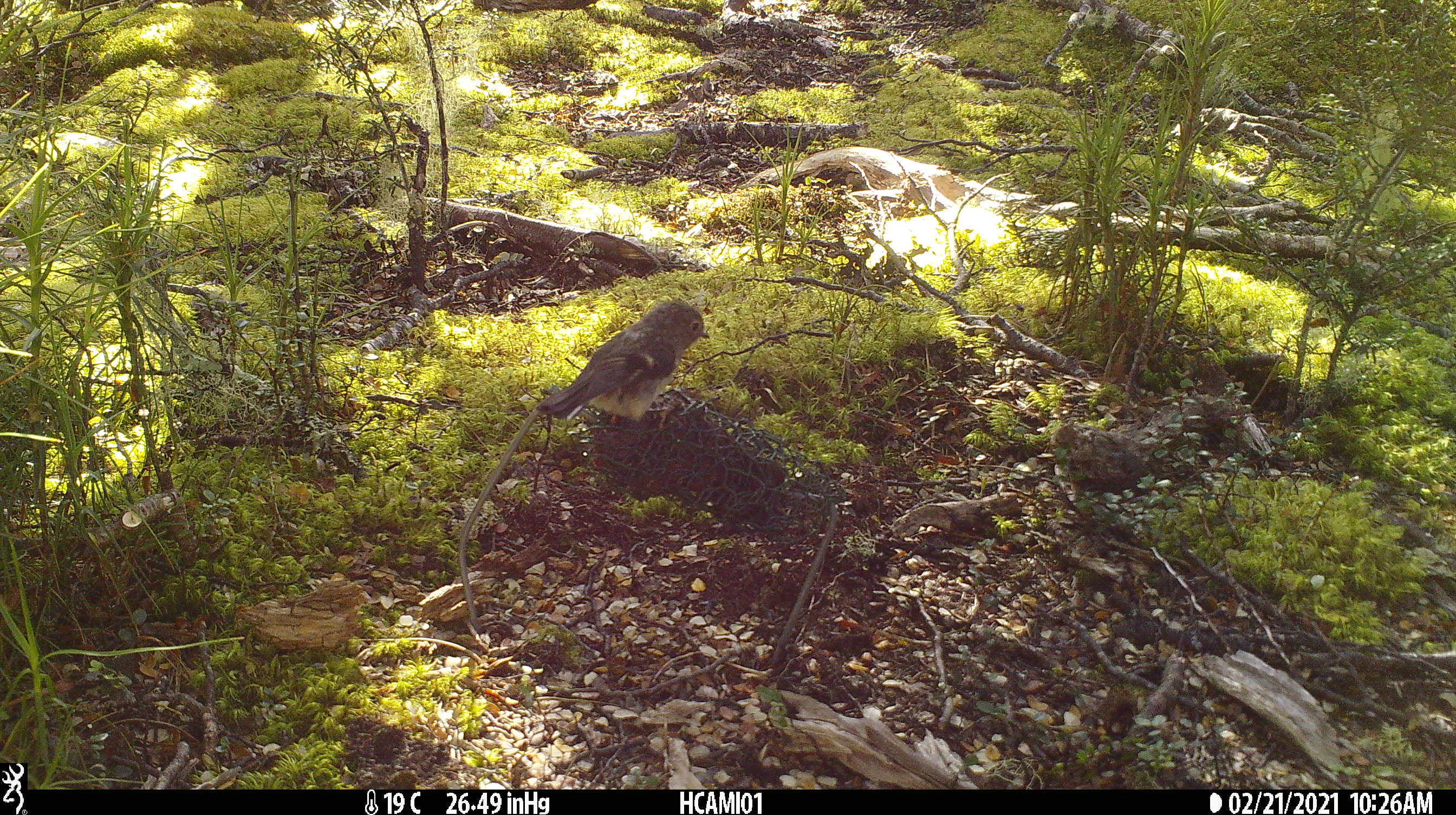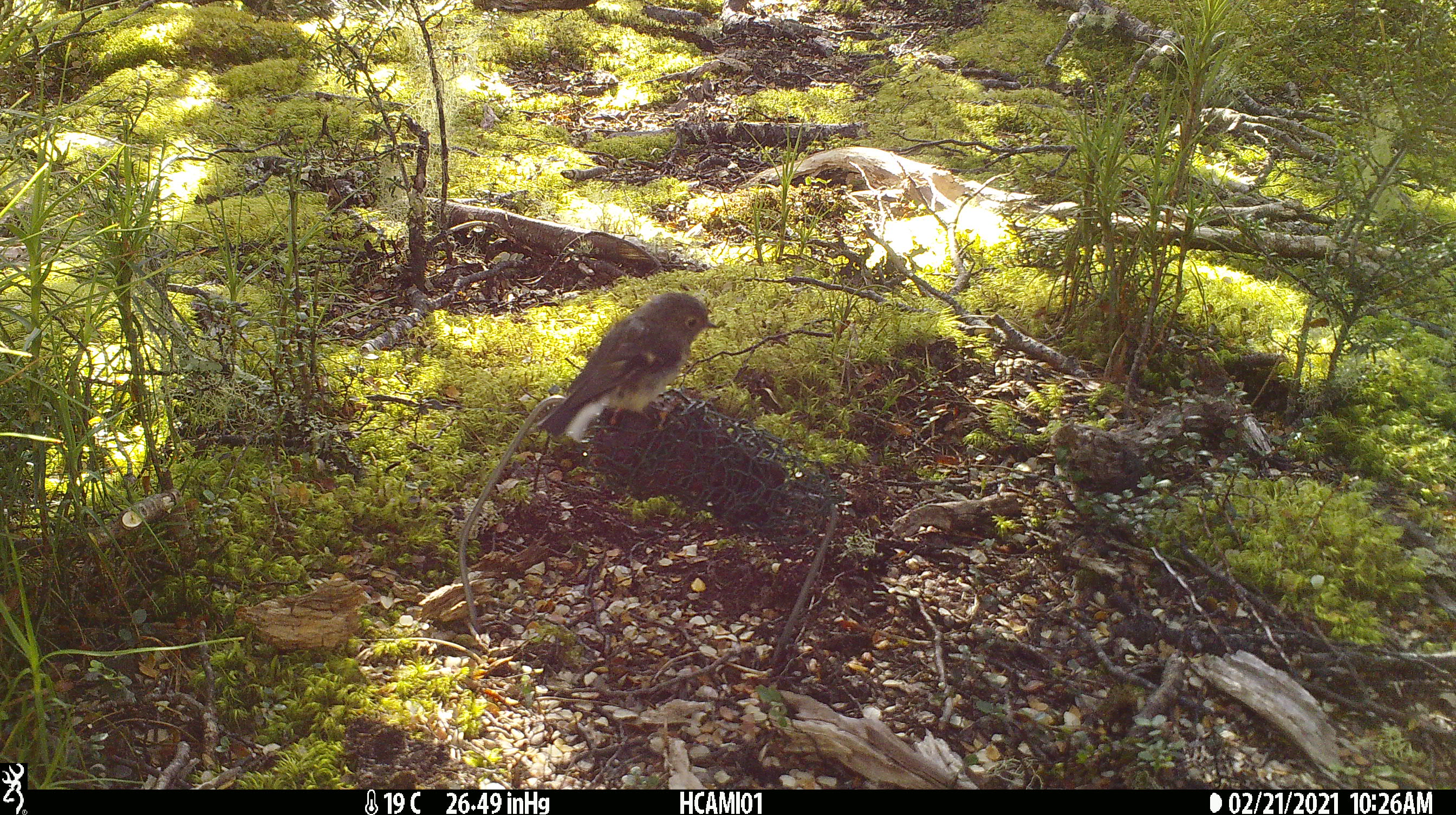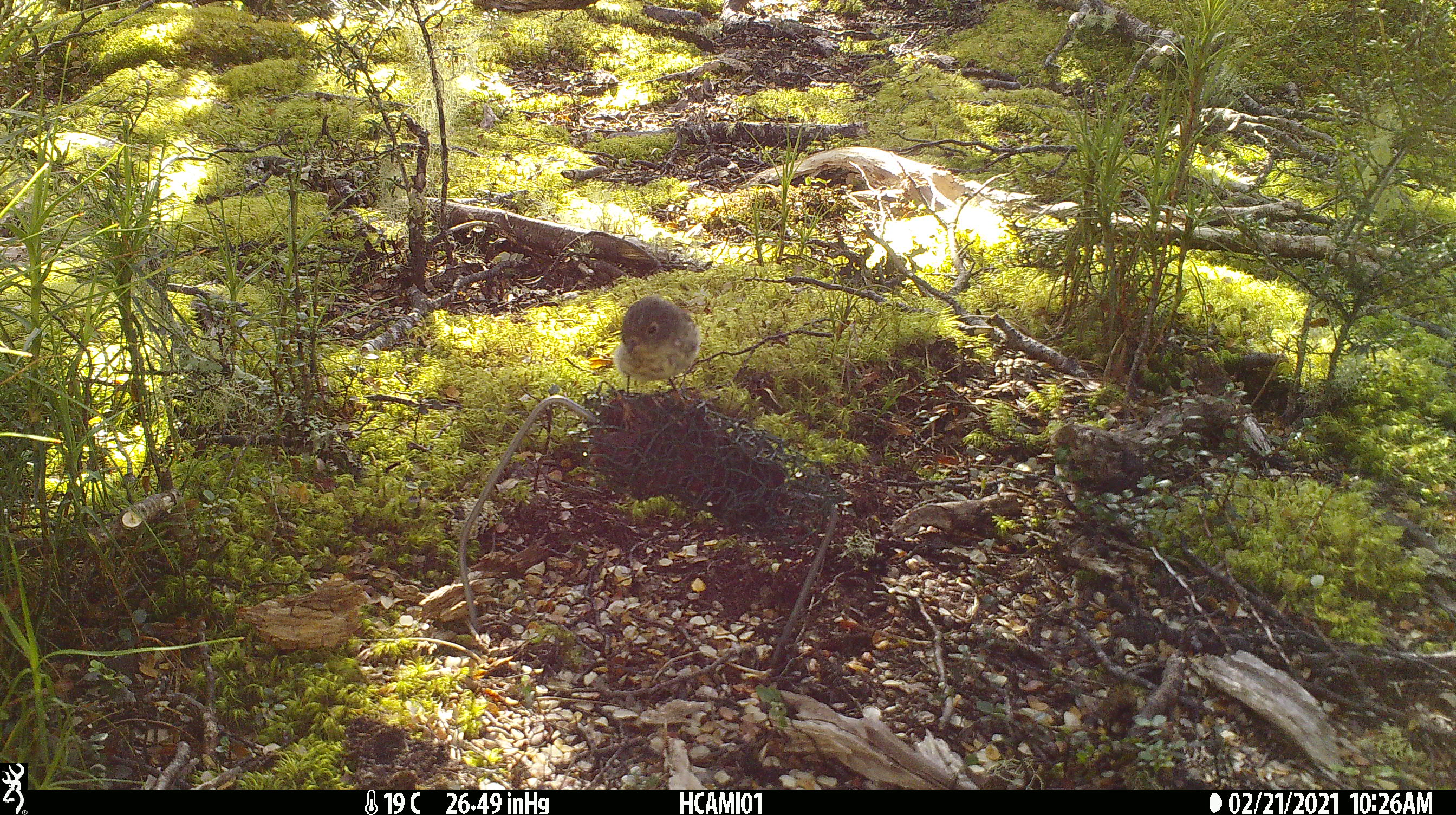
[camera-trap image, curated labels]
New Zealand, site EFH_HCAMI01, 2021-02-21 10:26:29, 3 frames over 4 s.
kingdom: Animalia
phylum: Chordata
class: Aves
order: Passeriformes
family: Petroicidae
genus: Petroica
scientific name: Petroica macrocephala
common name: tomtit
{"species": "tomtit (Petroica macrocephala)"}